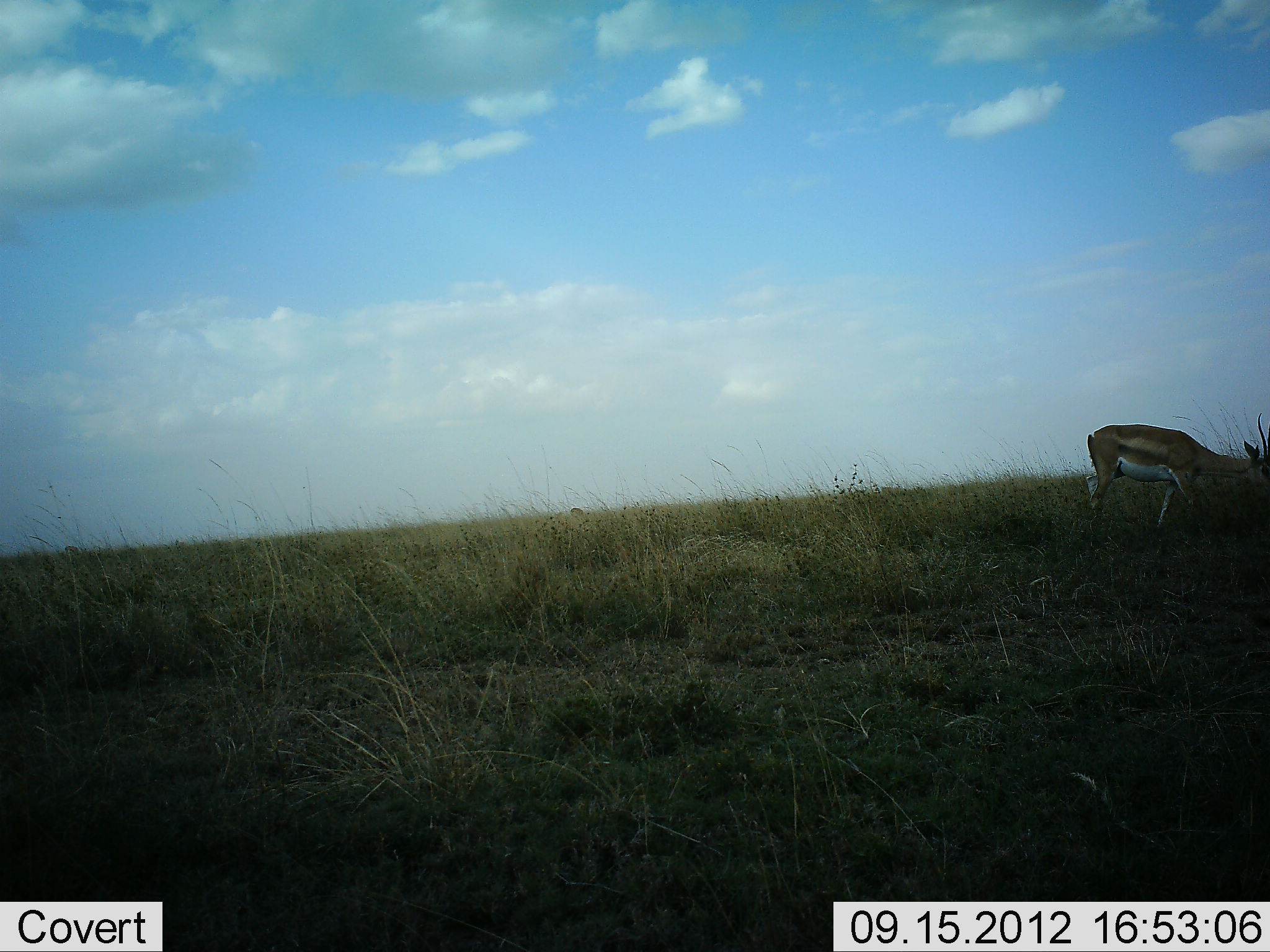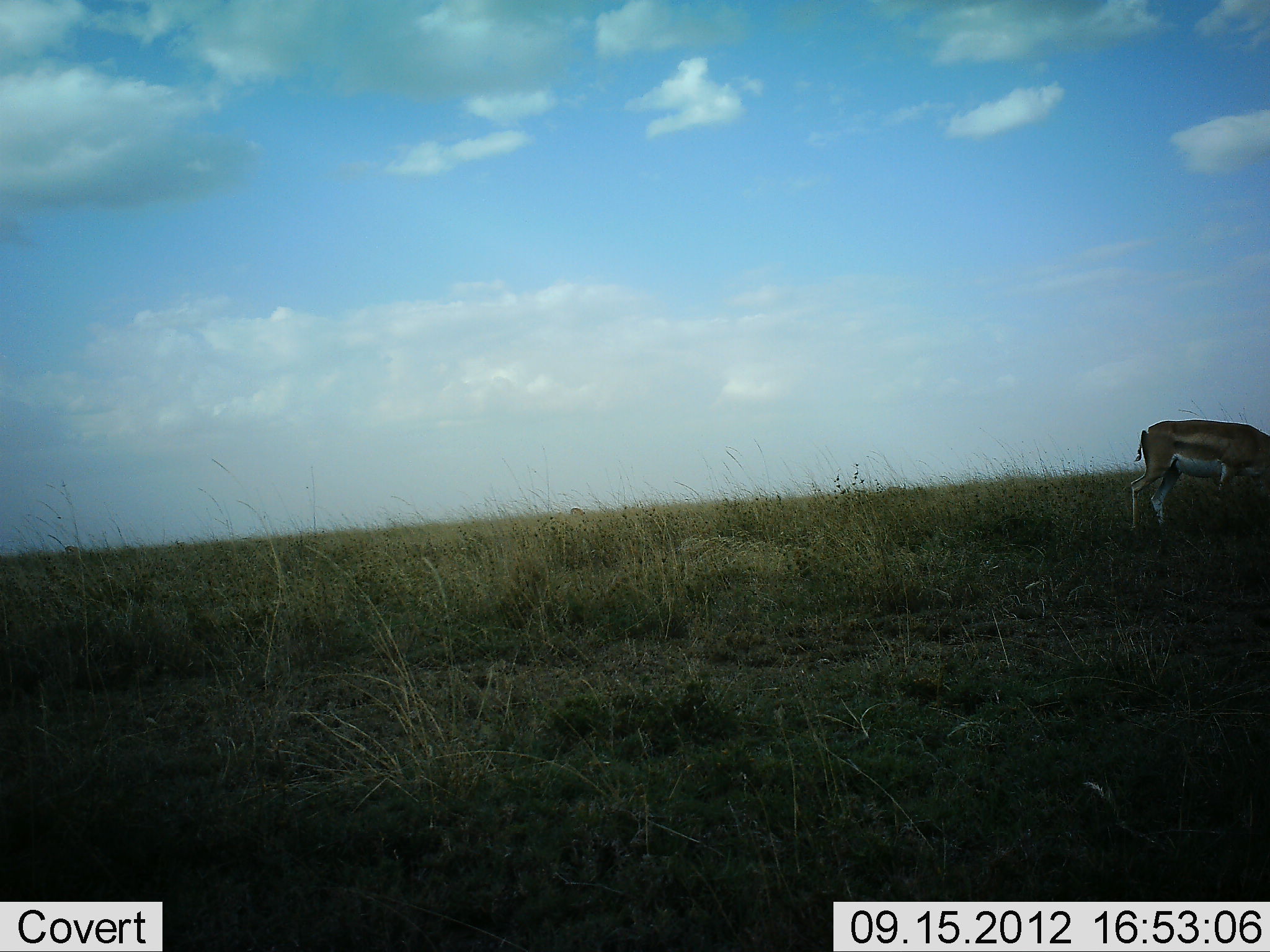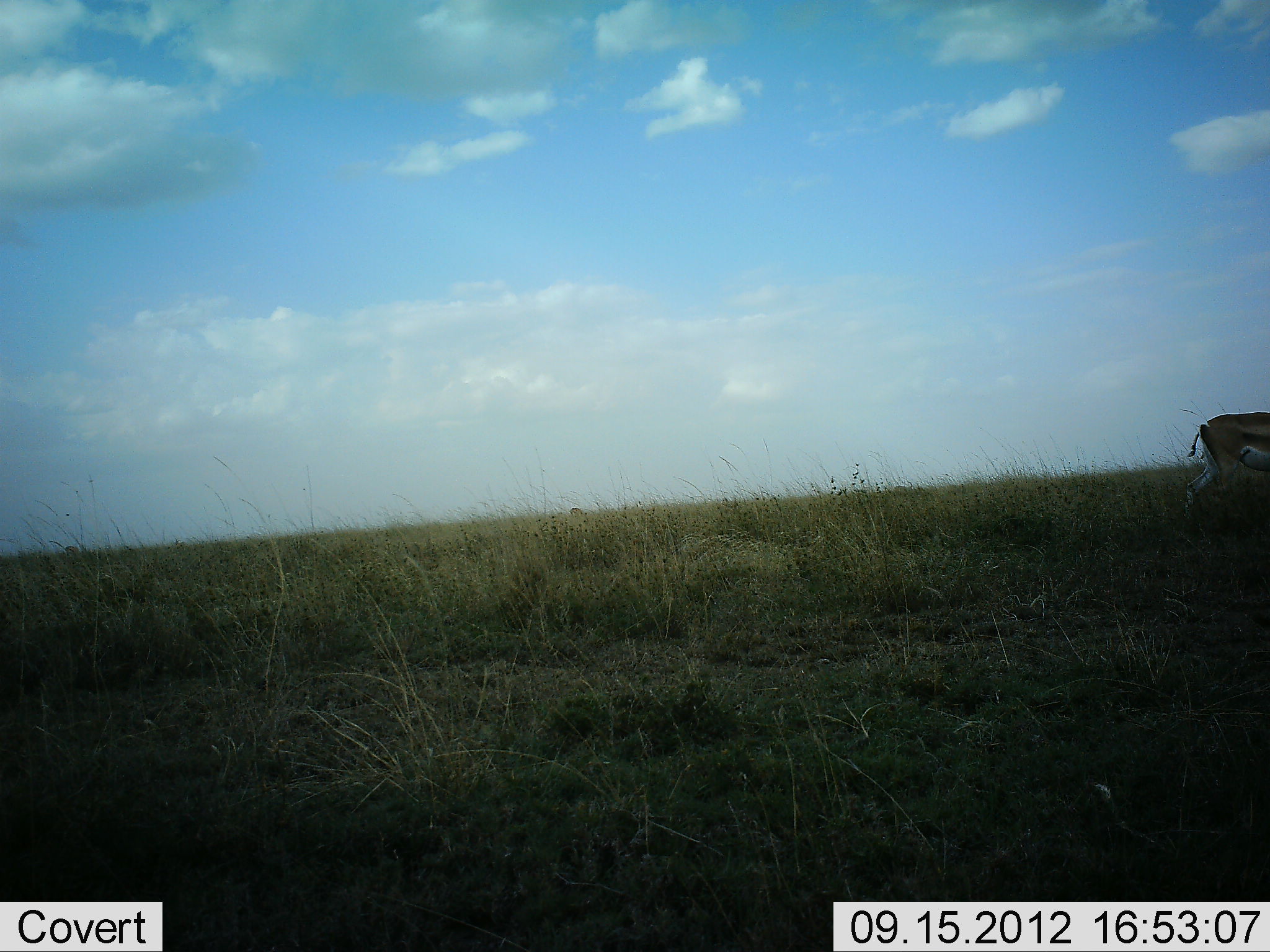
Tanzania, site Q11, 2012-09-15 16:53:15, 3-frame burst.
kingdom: Animalia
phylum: Chordata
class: Mammalia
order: Artiodactyla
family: Bovidae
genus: Nanger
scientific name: Nanger granti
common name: grant's gazelle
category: gazellegrants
Gazellegrants (grant's gazelle) (Nanger granti), count 1. Behavior (volunteer vote fractions): standing 0%, resting 0%, moving 70%, interacting 0%. Young present (vote fraction): 0%. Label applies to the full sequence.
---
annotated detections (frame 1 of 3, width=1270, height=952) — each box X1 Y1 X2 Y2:
animal: 1084 412 1270 549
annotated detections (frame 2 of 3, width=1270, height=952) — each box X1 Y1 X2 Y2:
animal: 1128 420 1270 538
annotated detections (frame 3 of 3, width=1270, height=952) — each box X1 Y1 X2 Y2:
animal: 1184 411 1270 521